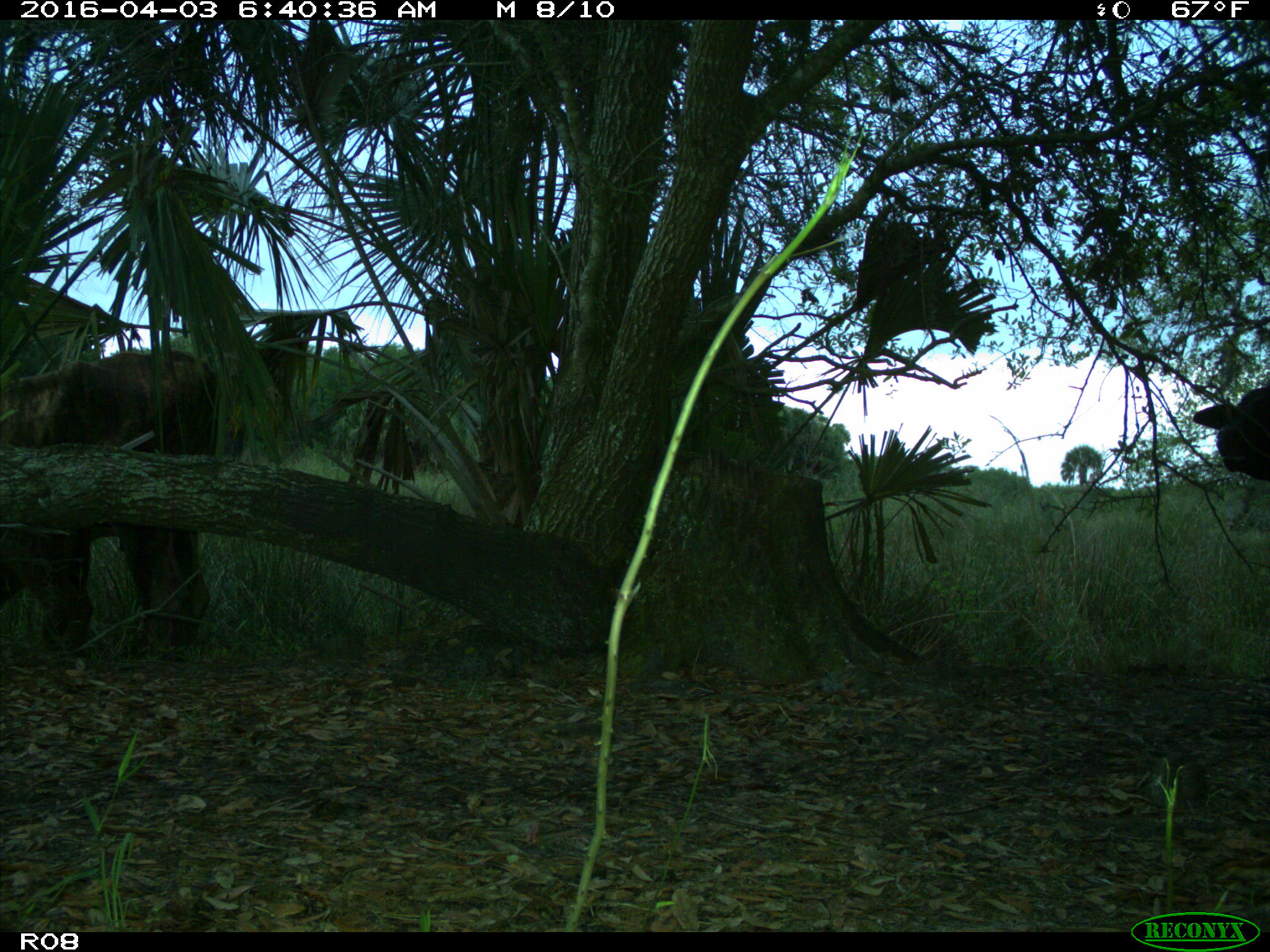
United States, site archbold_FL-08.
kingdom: Animalia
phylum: Chordata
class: Mammalia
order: Artiodactyla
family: Bovidae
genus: Bos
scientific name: Bos taurus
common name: domestic cow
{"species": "Bos taurus (domestic cow)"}